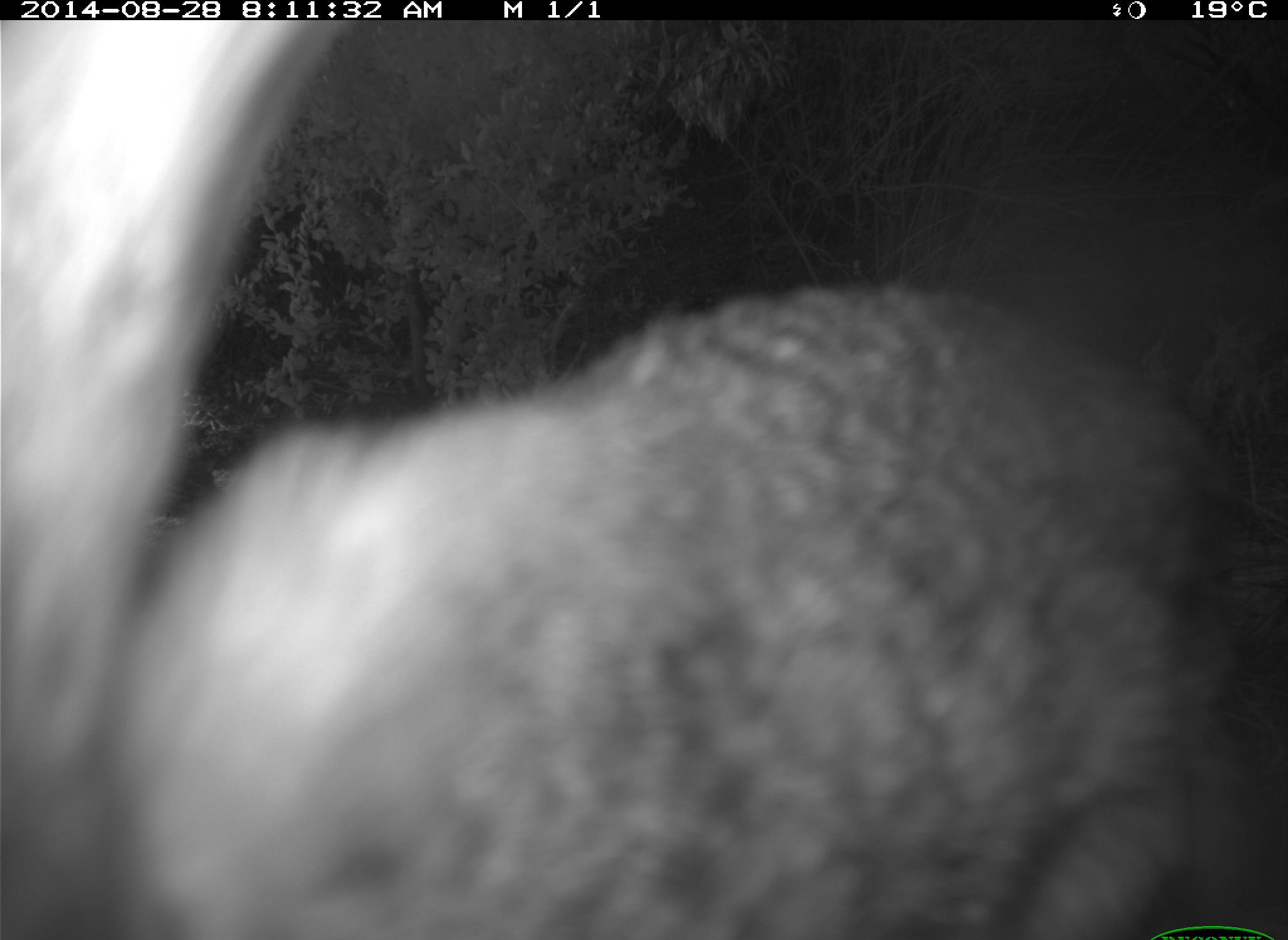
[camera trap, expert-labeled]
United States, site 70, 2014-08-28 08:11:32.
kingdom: Animalia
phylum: Chordata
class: Mammalia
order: Lagomorpha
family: Leporidae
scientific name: Leporidae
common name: rabbits and hares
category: rabbit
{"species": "rabbit (rabbits and hares) (Leporidae)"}